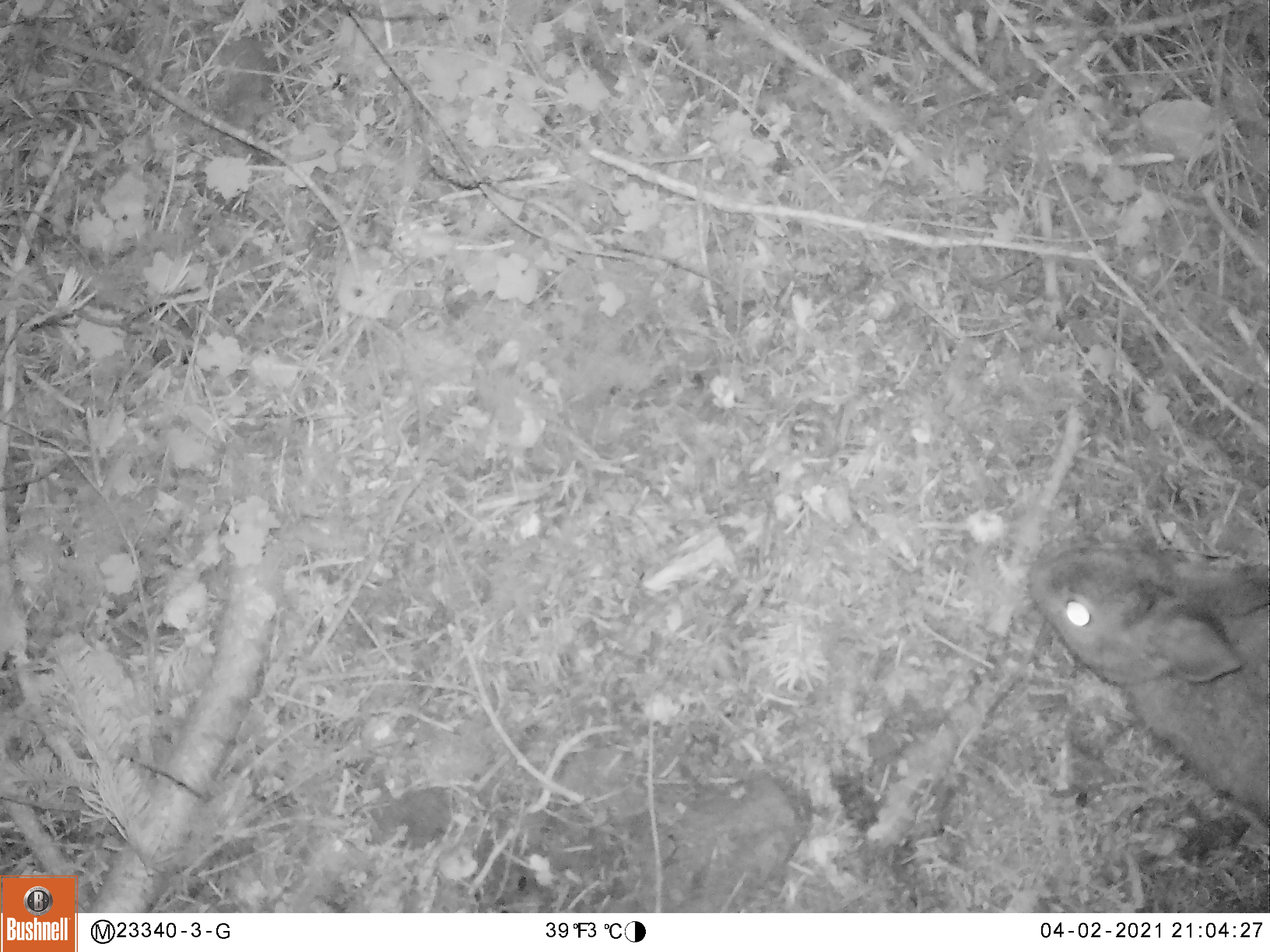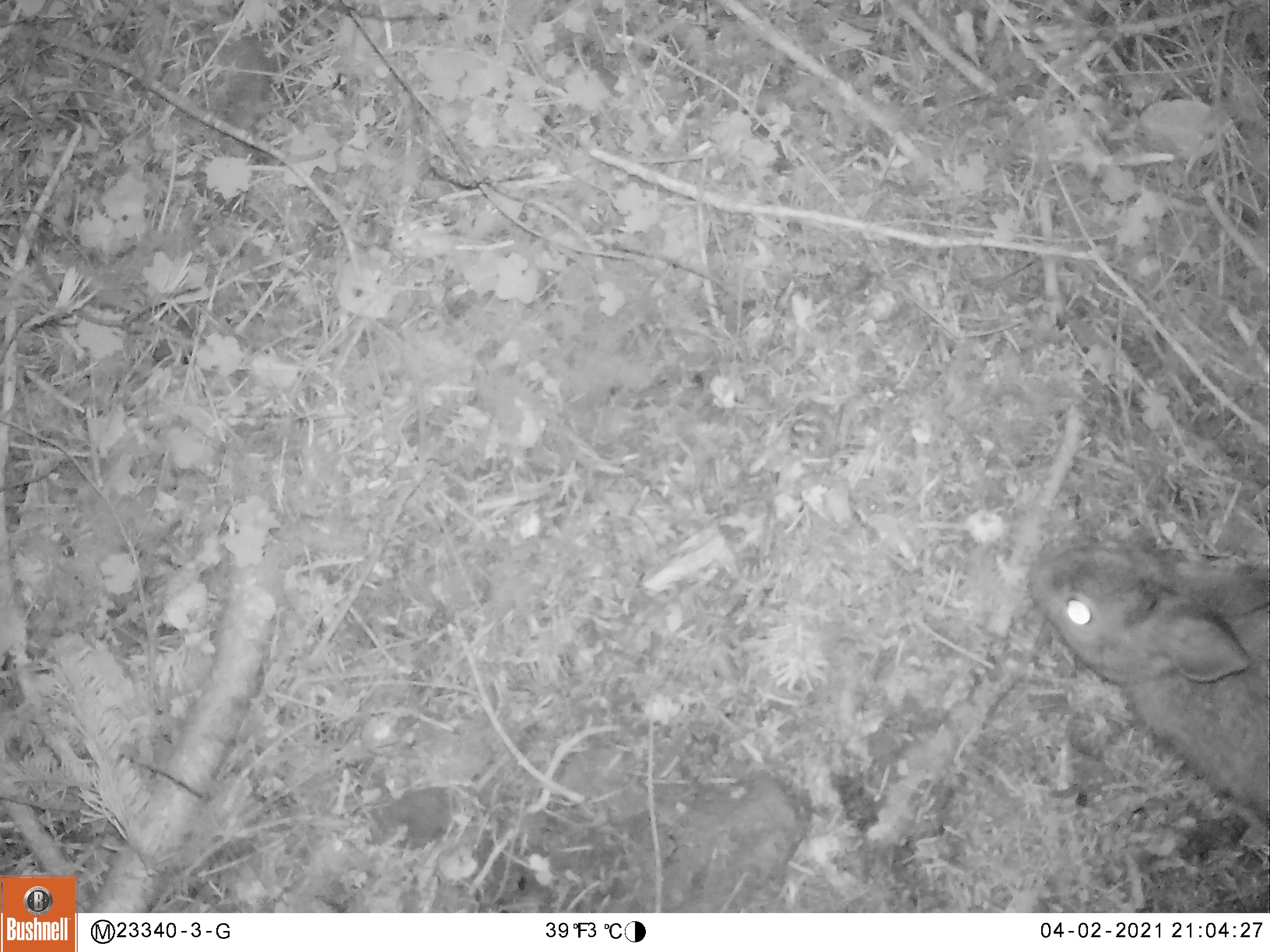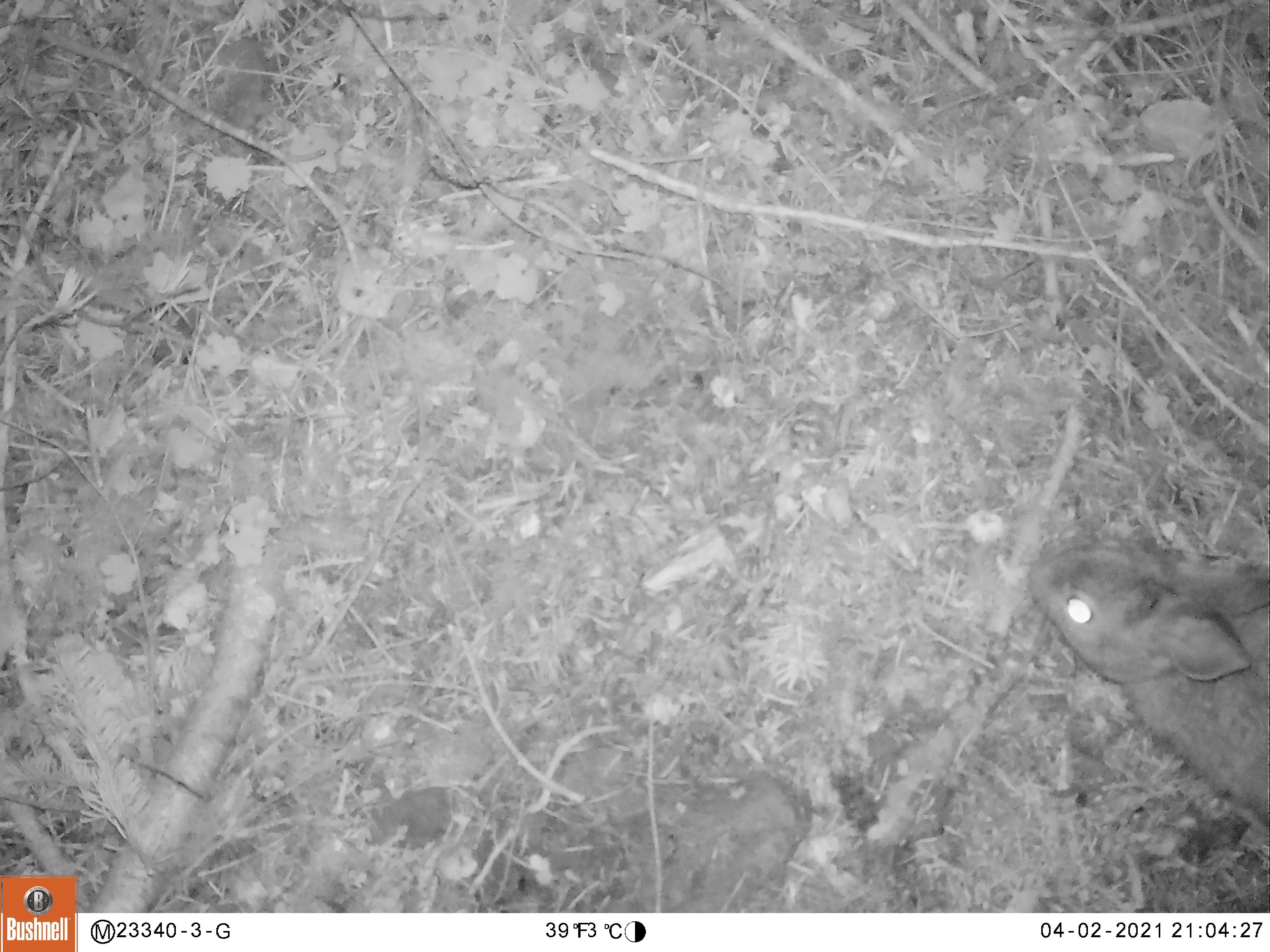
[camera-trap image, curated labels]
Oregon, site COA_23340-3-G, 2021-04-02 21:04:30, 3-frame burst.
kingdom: Animalia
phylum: Chordata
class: Mammalia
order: Lagomorpha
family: Leporidae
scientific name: Leporidae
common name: hares and rabbits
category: leporidae family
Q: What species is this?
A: Leporidae family (hares and rabbits) (Leporidae).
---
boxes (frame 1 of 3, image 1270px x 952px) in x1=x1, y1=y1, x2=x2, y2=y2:
leporidae family: x1=1018, y1=526, x2=1268, y2=839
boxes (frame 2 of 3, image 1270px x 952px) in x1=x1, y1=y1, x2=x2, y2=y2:
leporidae family: x1=1035, y1=535, x2=1264, y2=850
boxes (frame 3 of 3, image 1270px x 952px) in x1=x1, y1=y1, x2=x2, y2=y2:
leporidae family: x1=1020, y1=530, x2=1269, y2=829